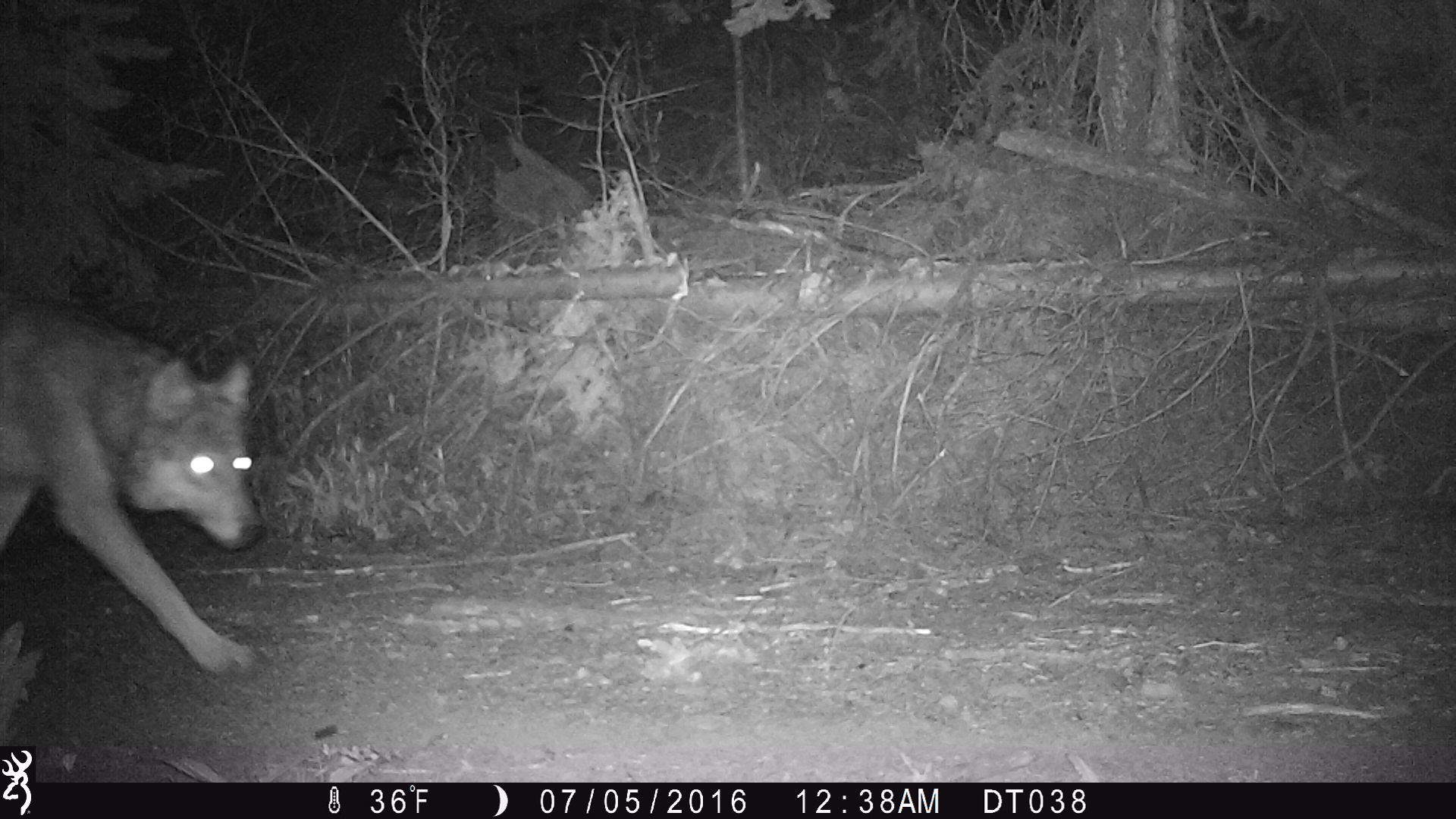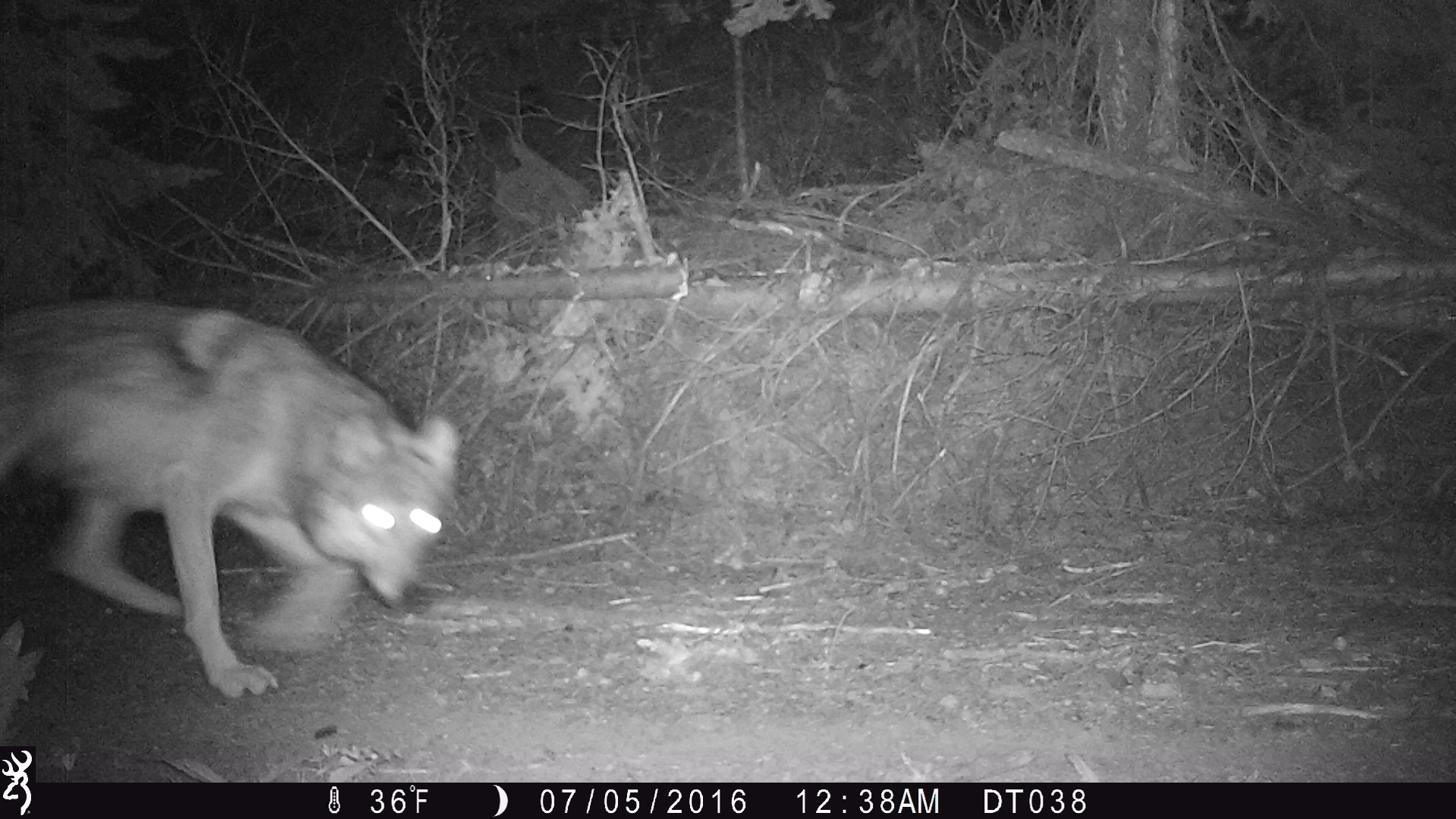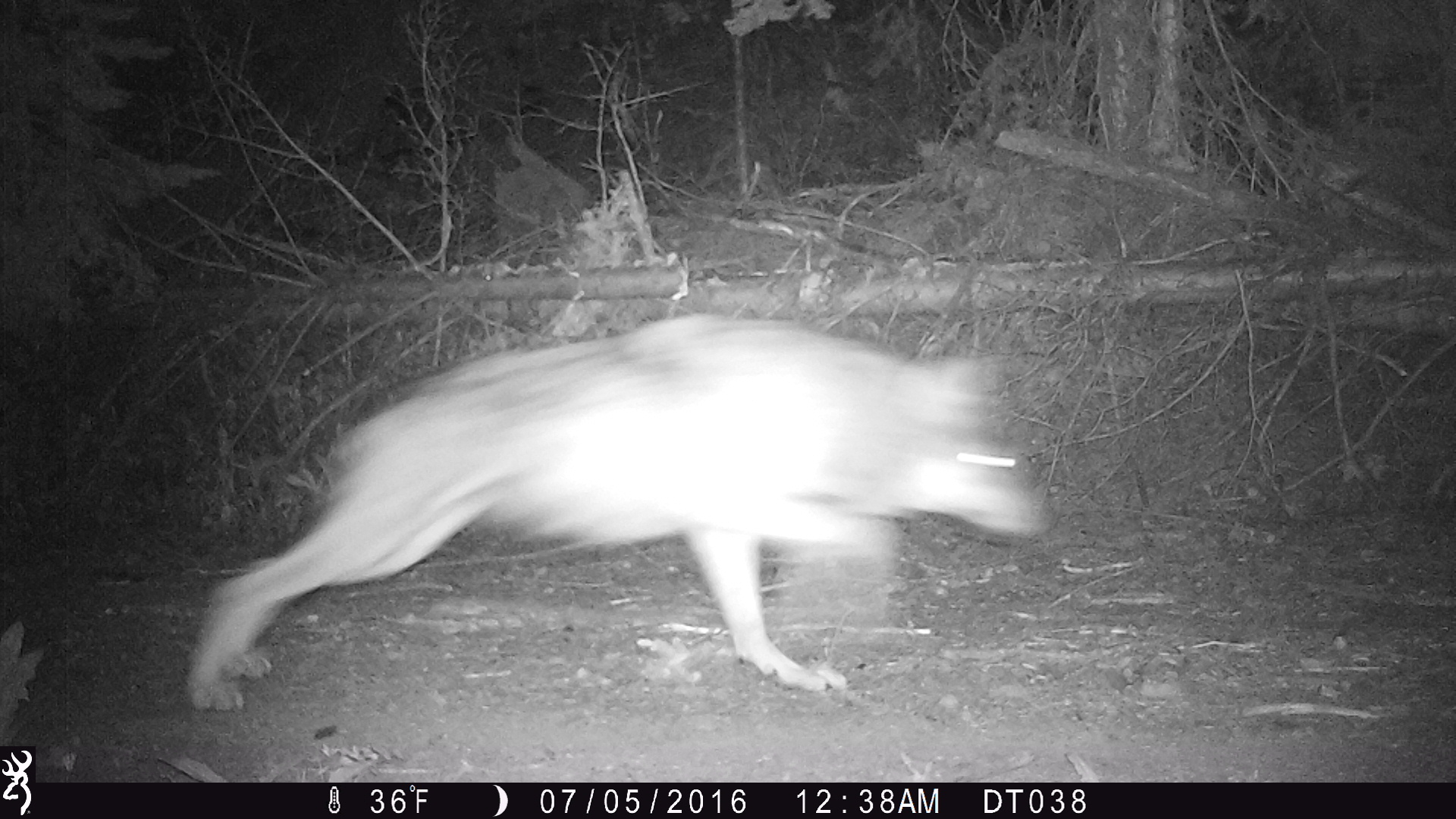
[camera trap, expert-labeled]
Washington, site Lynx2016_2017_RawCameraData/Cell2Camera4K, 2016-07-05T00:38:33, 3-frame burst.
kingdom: Animalia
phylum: Chordata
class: Mammalia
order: Carnivora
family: Canidae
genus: Canis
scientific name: Canis lupus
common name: gray wolf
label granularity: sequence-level